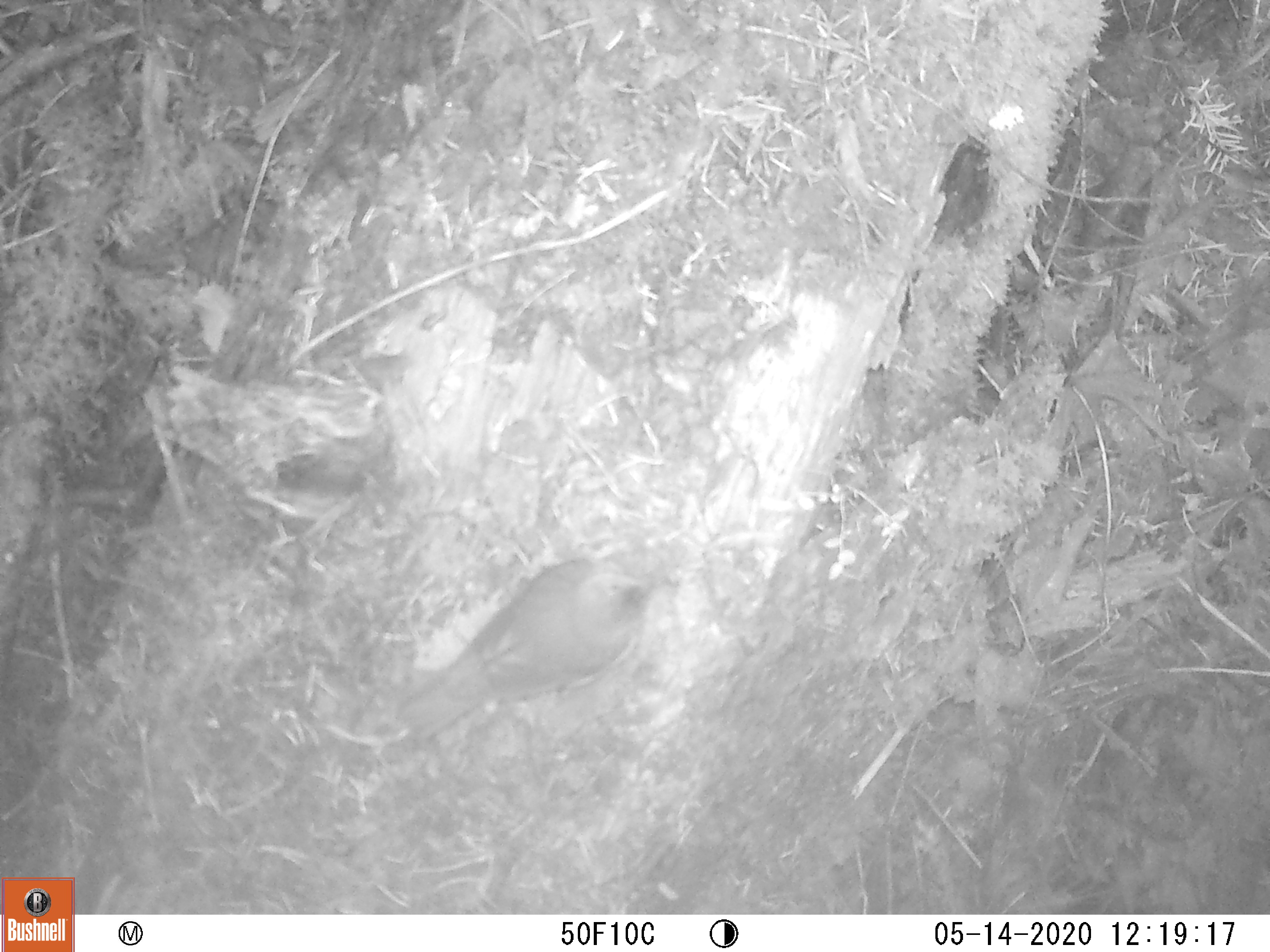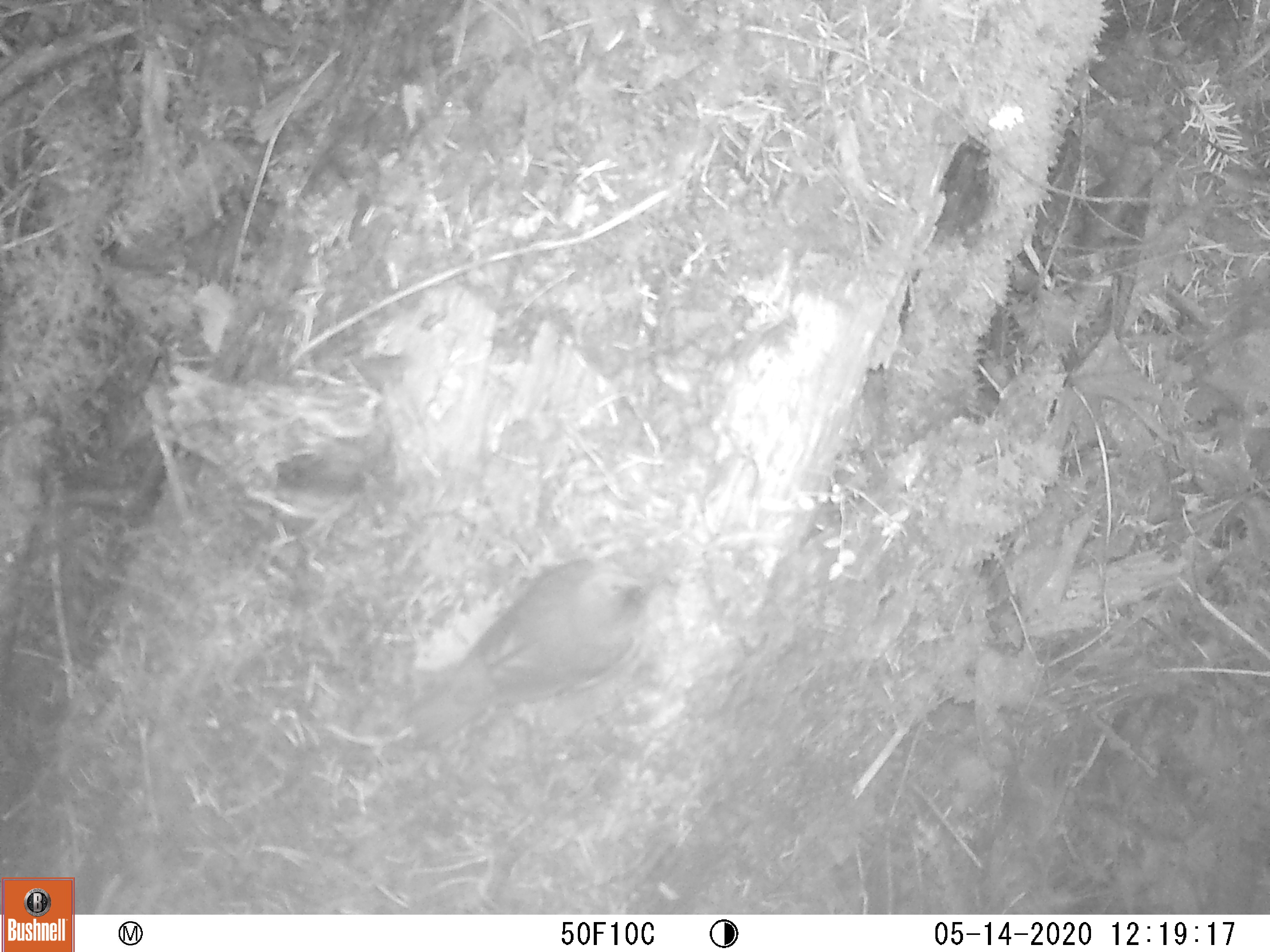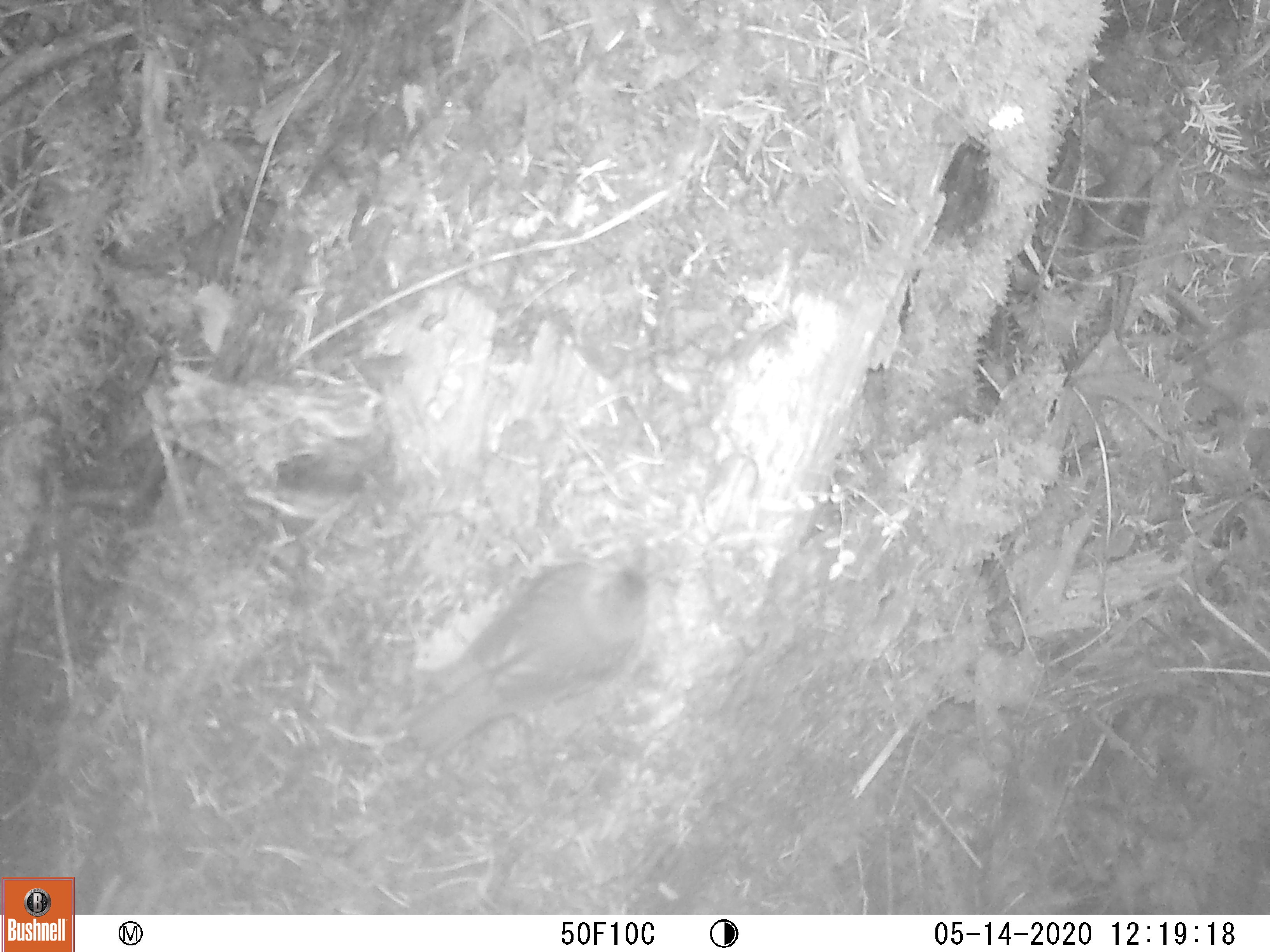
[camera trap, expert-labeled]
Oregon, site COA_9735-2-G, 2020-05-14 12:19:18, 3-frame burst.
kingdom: Animalia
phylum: Chordata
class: Aves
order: Passeriformes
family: Turdidae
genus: Catharus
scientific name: Catharus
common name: brown thrushes and nightingale-thrushes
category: catharus species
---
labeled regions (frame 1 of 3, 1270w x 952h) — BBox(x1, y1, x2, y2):
catharus species: BBox(376, 526, 702, 766)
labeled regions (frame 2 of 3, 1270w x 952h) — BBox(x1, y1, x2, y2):
catharus species: BBox(381, 541, 695, 771)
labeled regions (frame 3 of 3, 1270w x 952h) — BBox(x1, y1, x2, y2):
catharus species: BBox(395, 544, 695, 772)